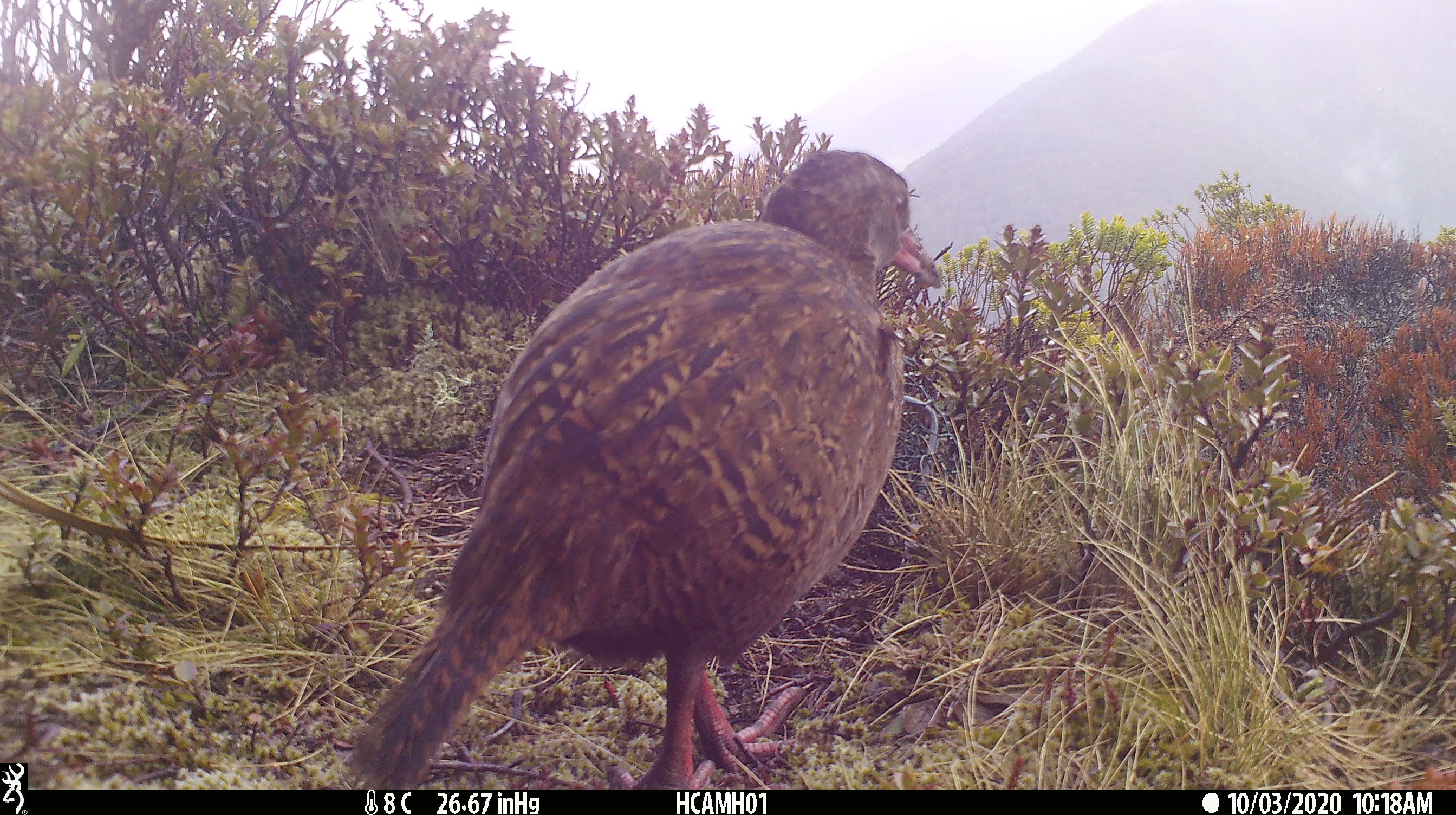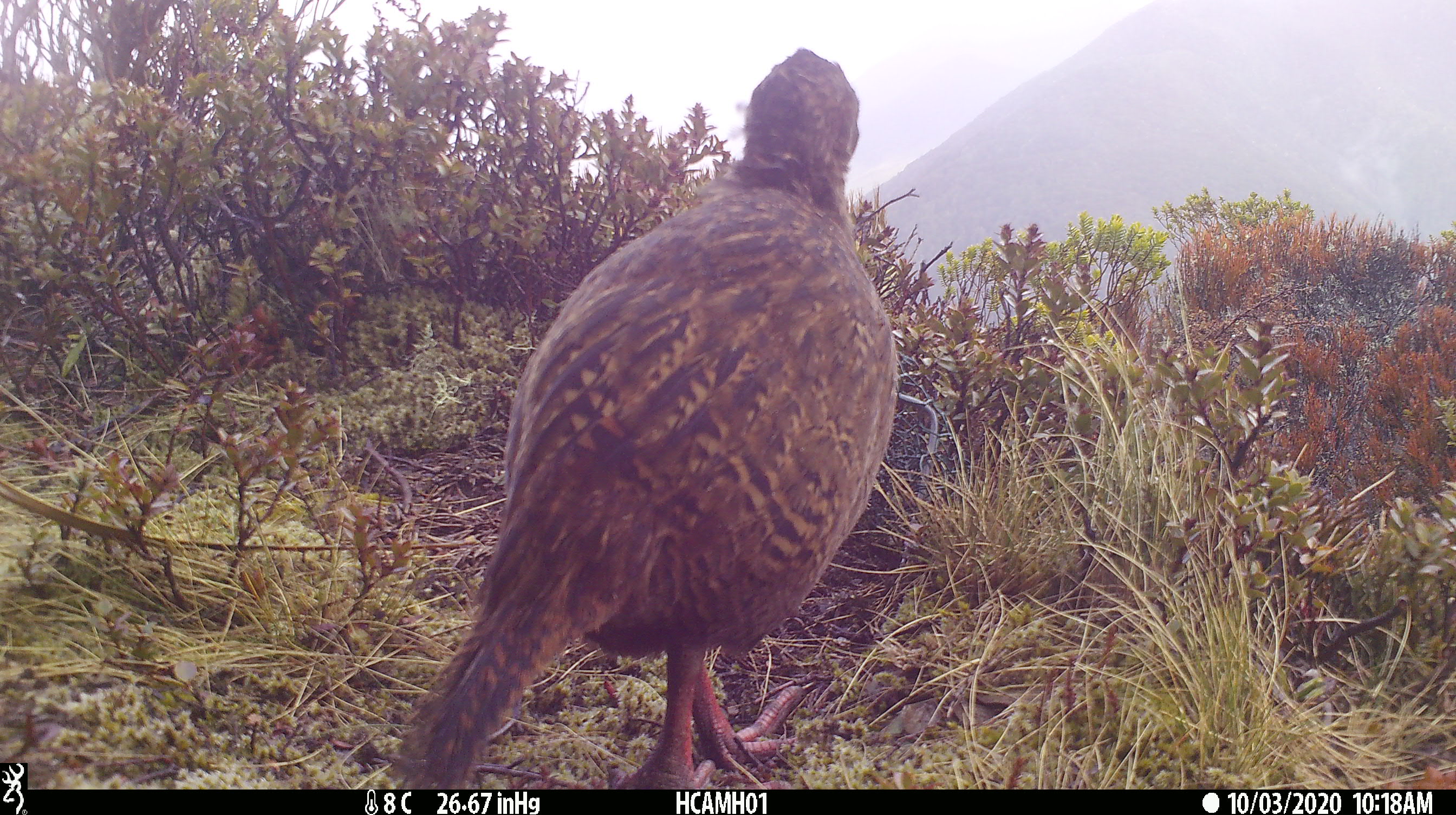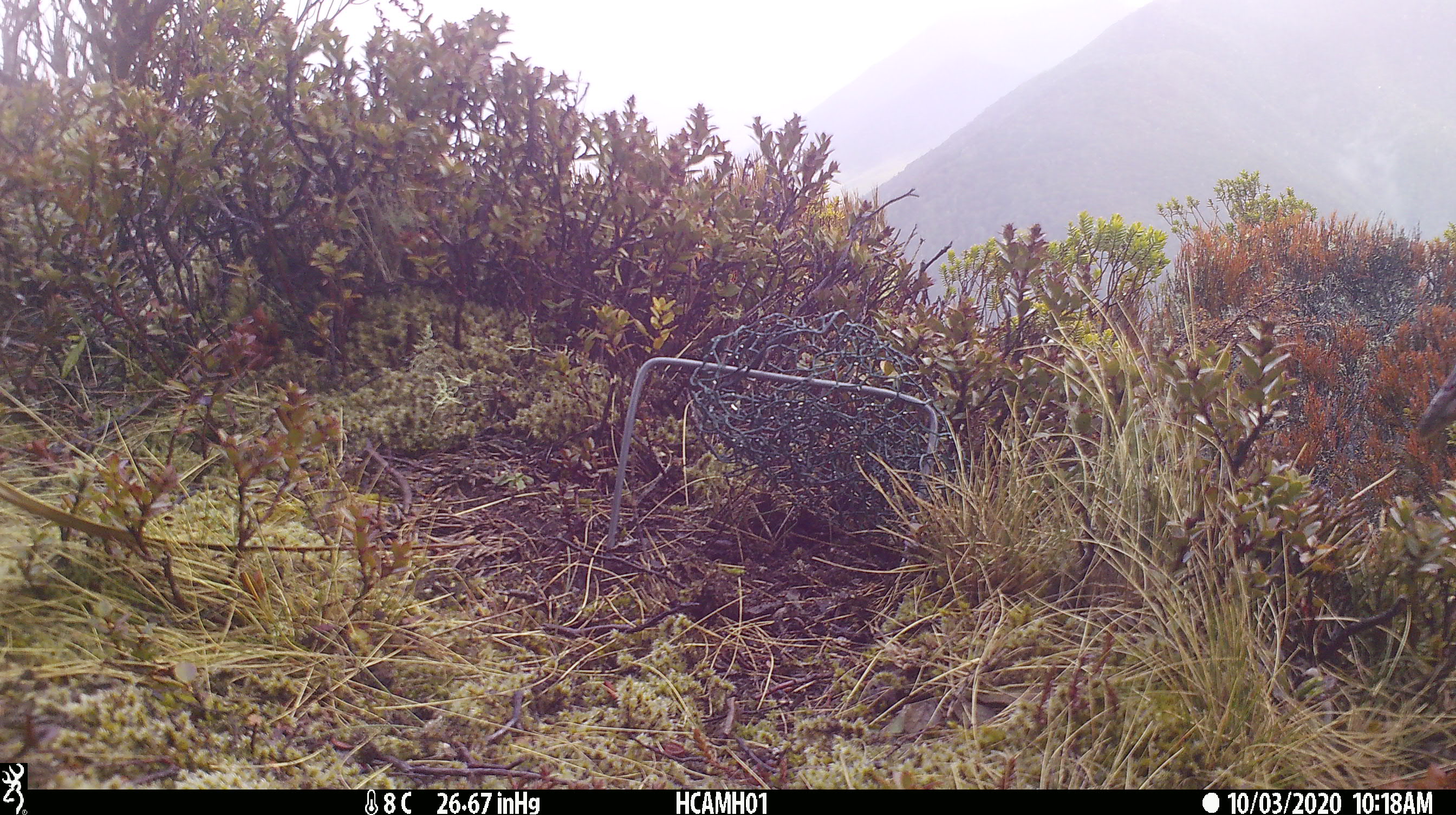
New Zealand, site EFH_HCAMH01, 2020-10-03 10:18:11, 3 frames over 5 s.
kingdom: Animalia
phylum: Chordata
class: Aves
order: Gruiformes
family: Rallidae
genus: Gallirallus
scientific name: Gallirallus australis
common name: weka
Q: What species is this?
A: Weka (Gallirallus australis).